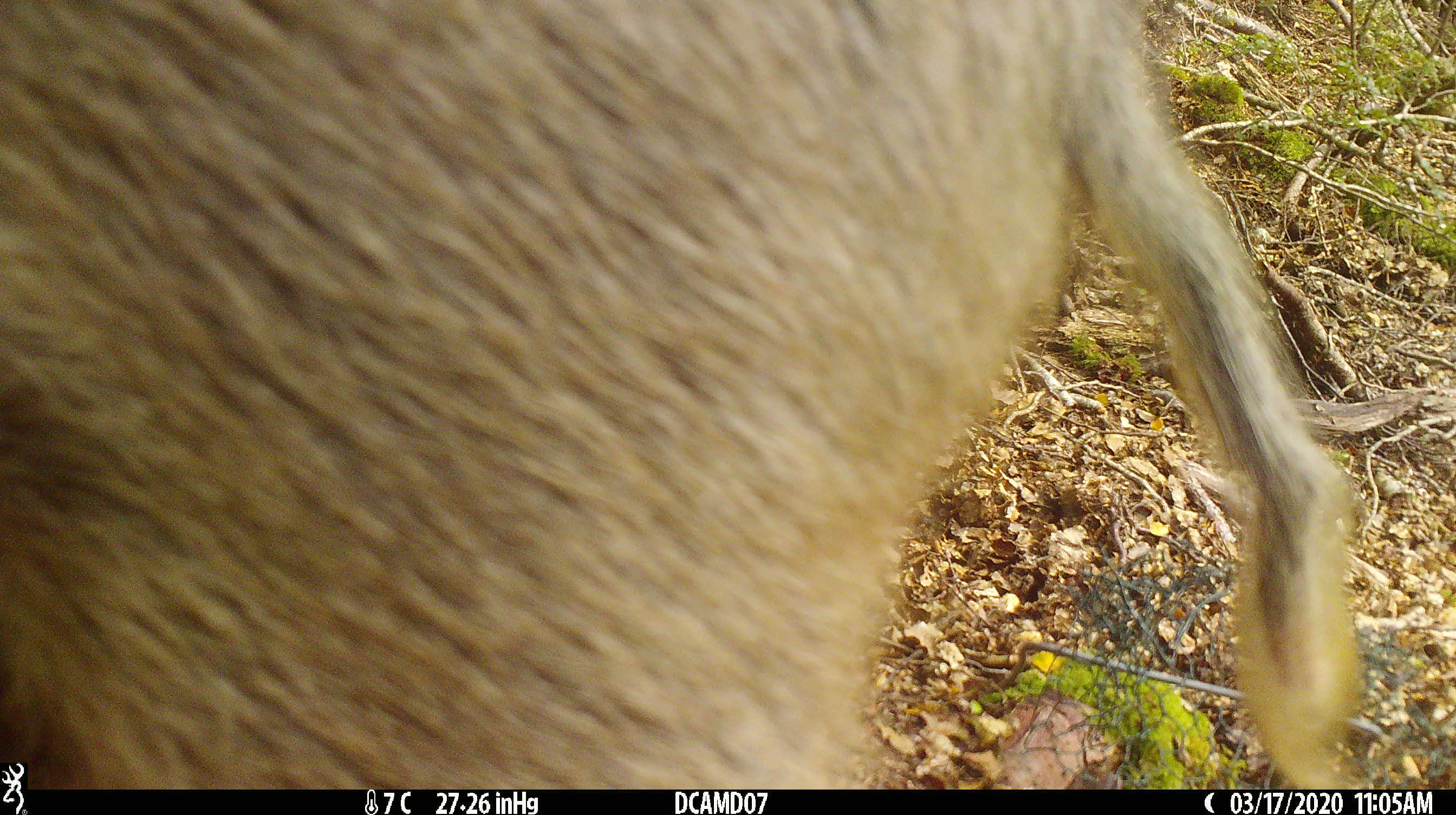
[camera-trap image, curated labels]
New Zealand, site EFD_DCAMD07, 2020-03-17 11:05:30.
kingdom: Animalia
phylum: Chordata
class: Mammalia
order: Artiodactyla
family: Suidae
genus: Sus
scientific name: Sus scrofa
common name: pig